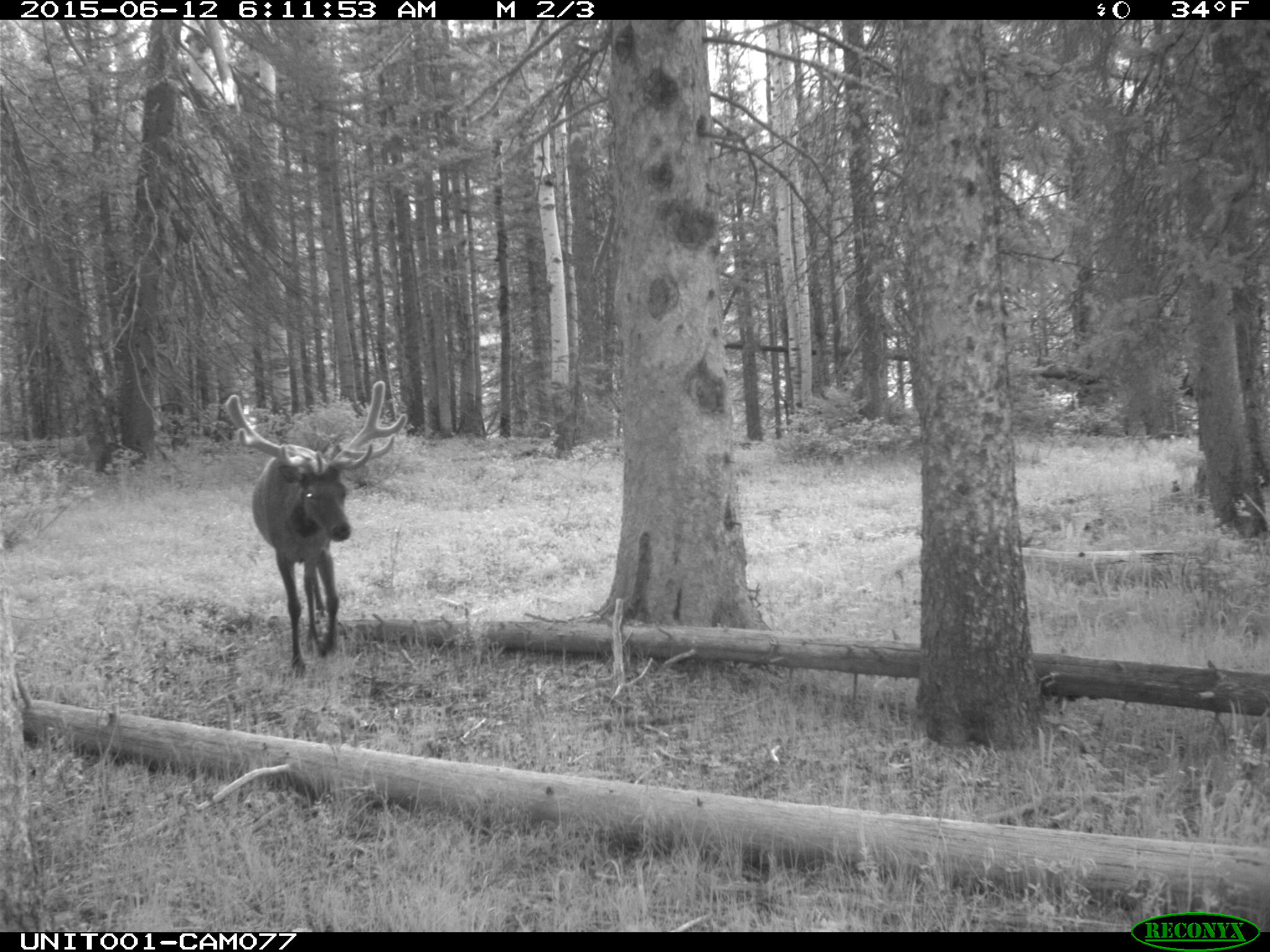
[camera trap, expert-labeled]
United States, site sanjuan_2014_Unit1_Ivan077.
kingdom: Animalia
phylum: Chordata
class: Mammalia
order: Artiodactyla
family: Cervidae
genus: Cervus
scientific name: Cervus elaphus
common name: red deer